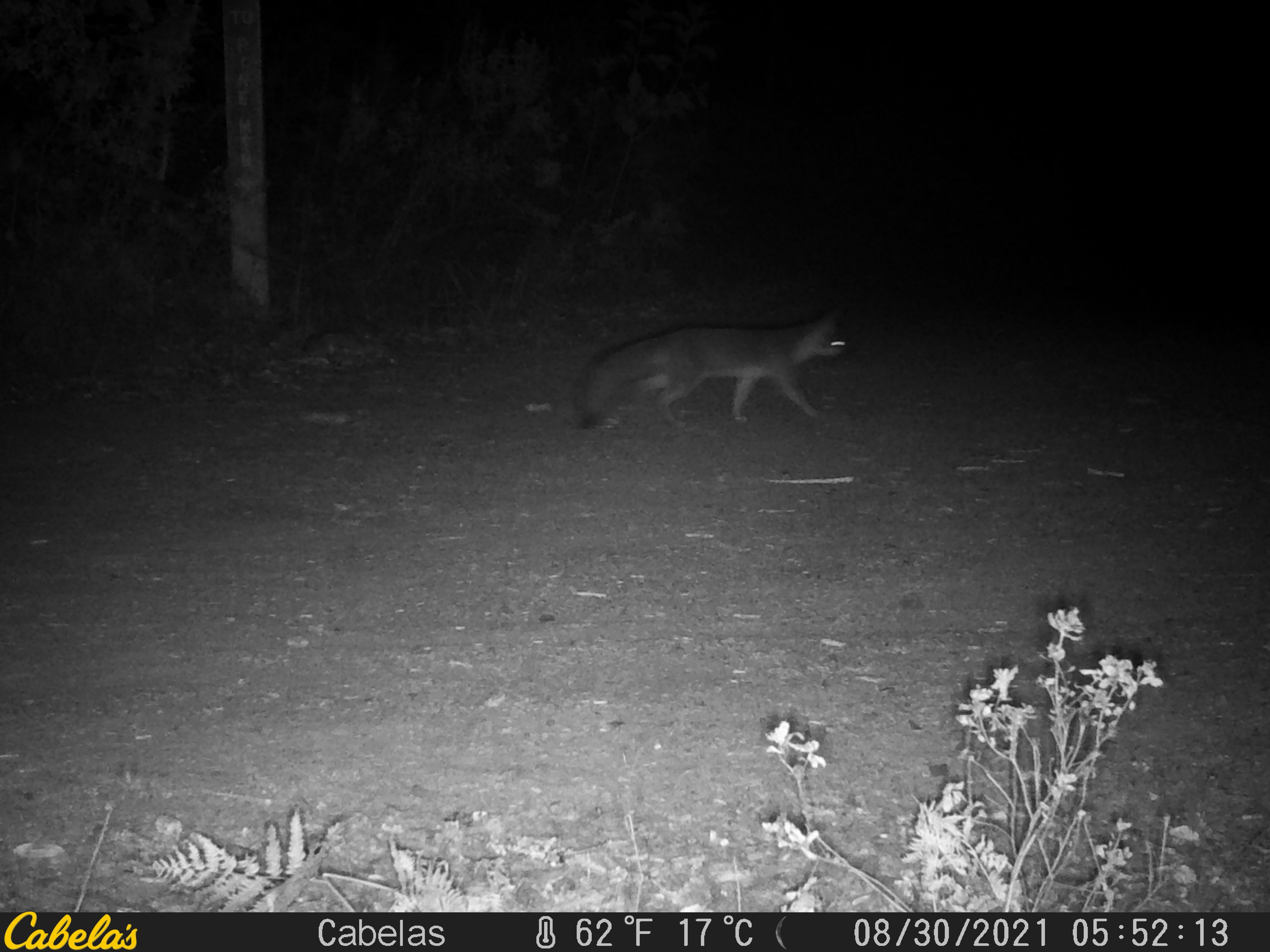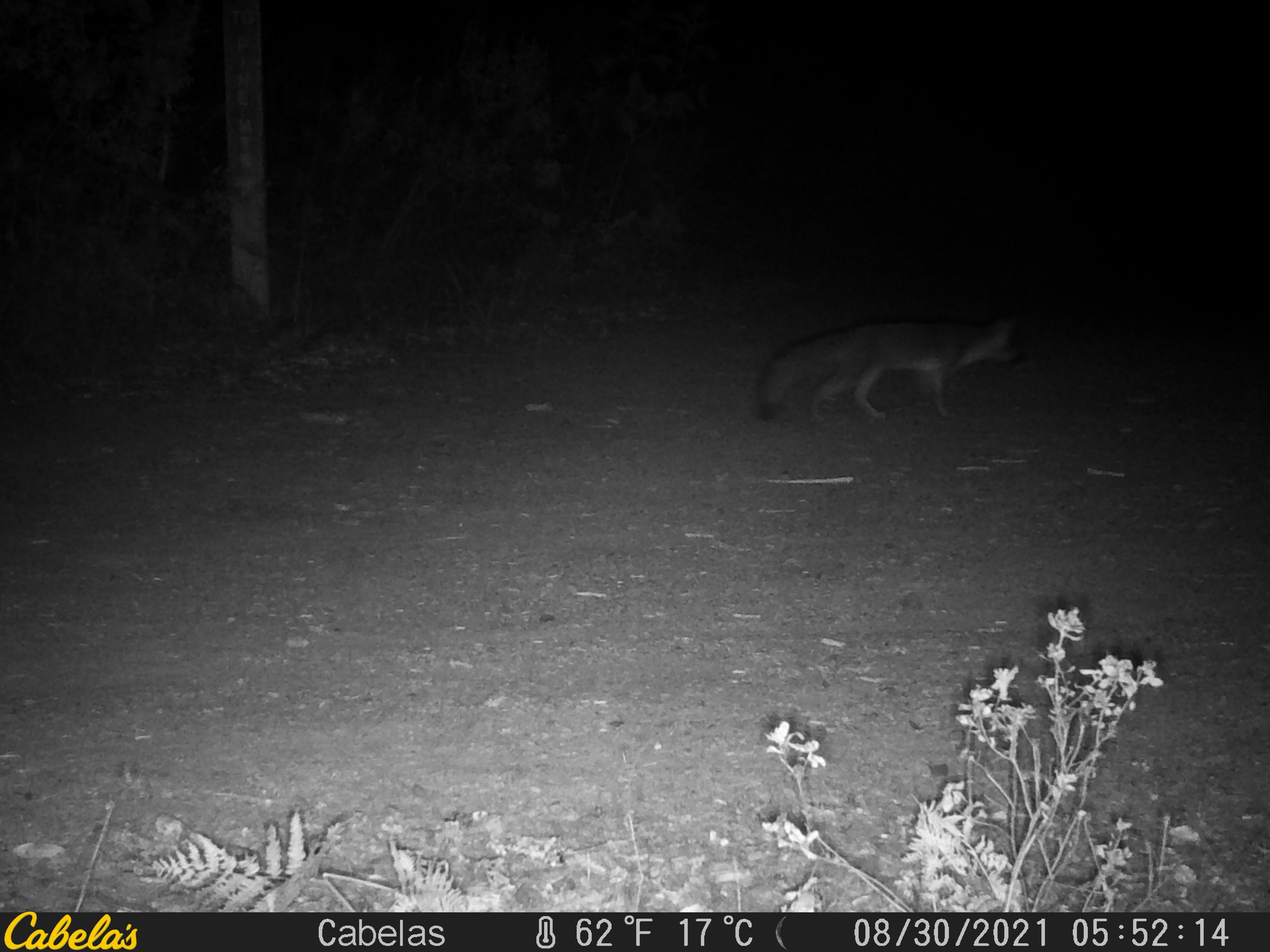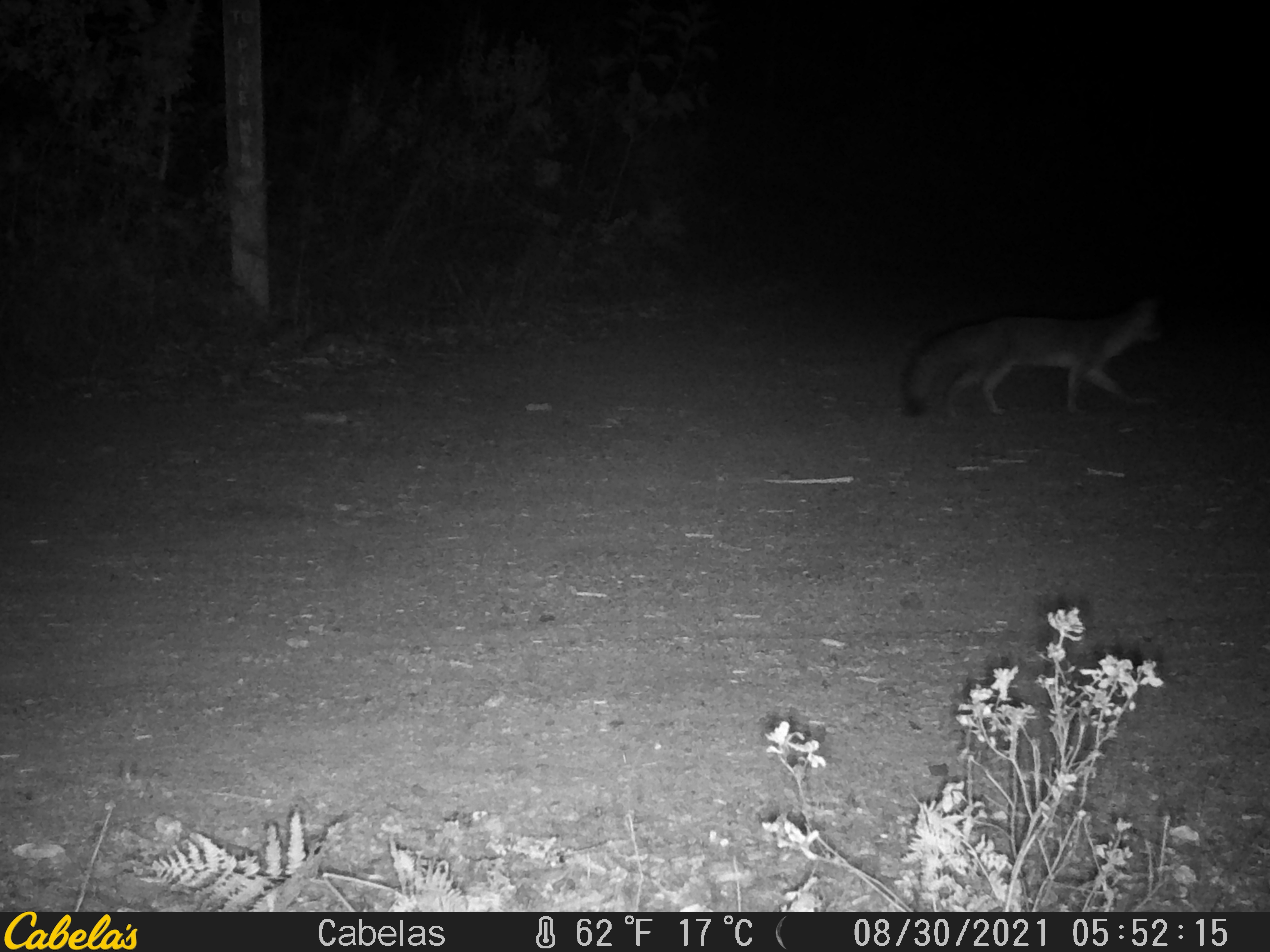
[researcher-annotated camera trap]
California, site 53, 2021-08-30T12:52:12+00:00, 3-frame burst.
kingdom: Animalia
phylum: Chordata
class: Mammalia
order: Carnivora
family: Canidae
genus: Urocyon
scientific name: Urocyon cinereoargenteus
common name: gray fox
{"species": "gray fox (Urocyon cinereoargenteus)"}